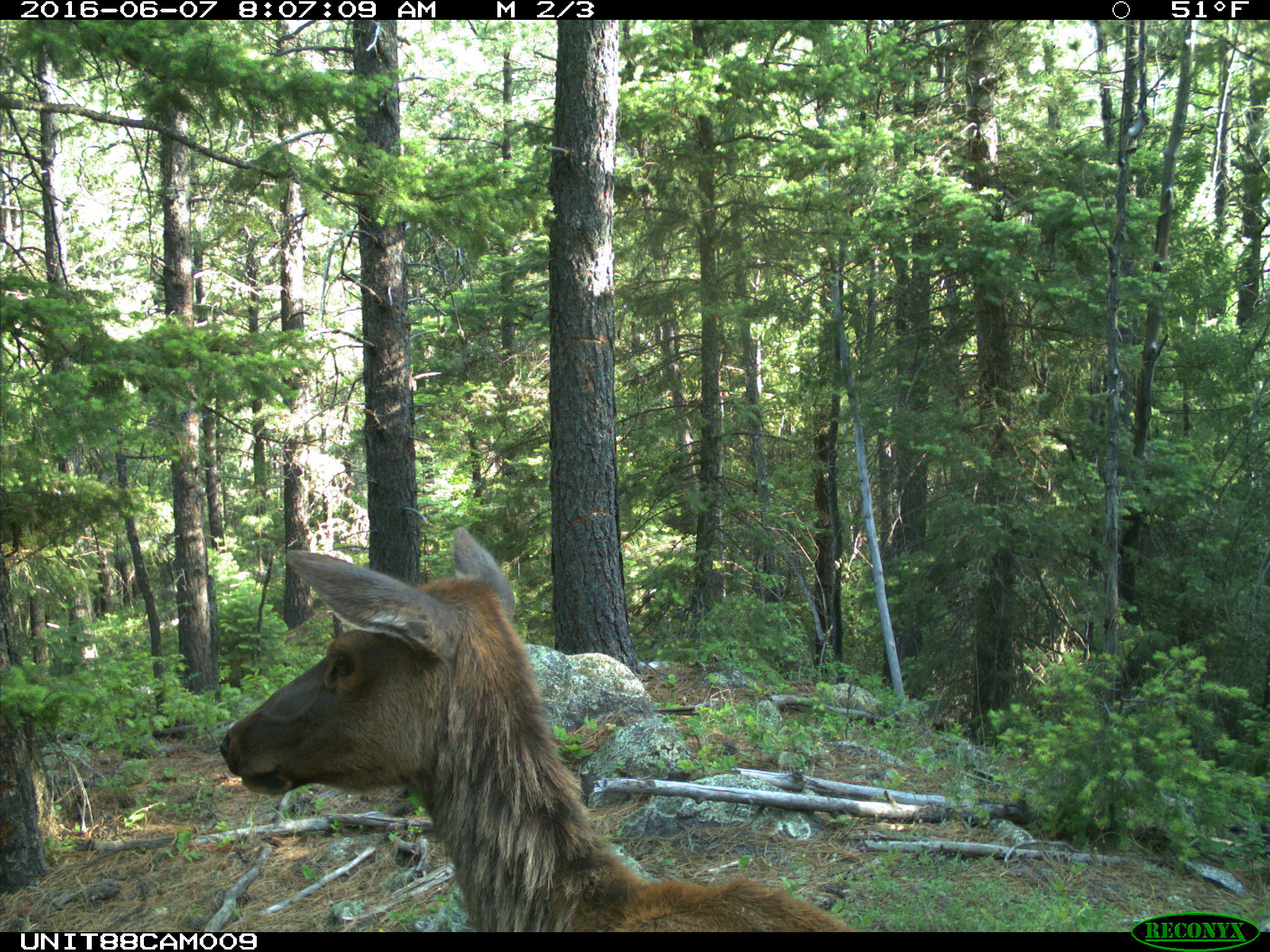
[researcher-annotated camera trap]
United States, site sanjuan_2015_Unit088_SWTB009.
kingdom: Animalia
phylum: Chordata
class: Mammalia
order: Artiodactyla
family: Cervidae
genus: Cervus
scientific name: Cervus elaphus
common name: red deer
Cervus elaphus (red deer).